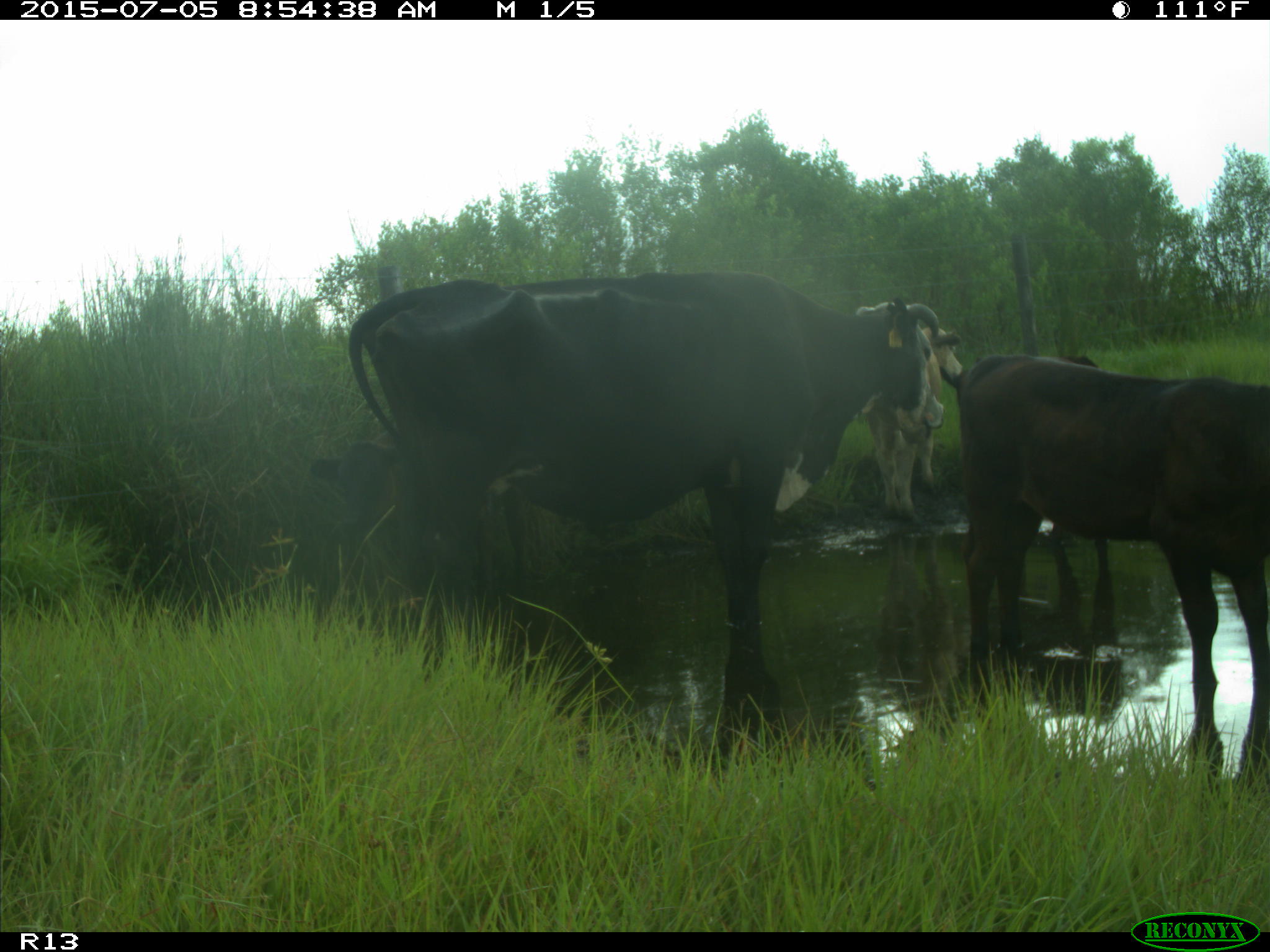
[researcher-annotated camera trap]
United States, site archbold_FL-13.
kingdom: Animalia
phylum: Chordata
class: Mammalia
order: Artiodactyla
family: Bovidae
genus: Bos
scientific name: Bos taurus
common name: domestic cow